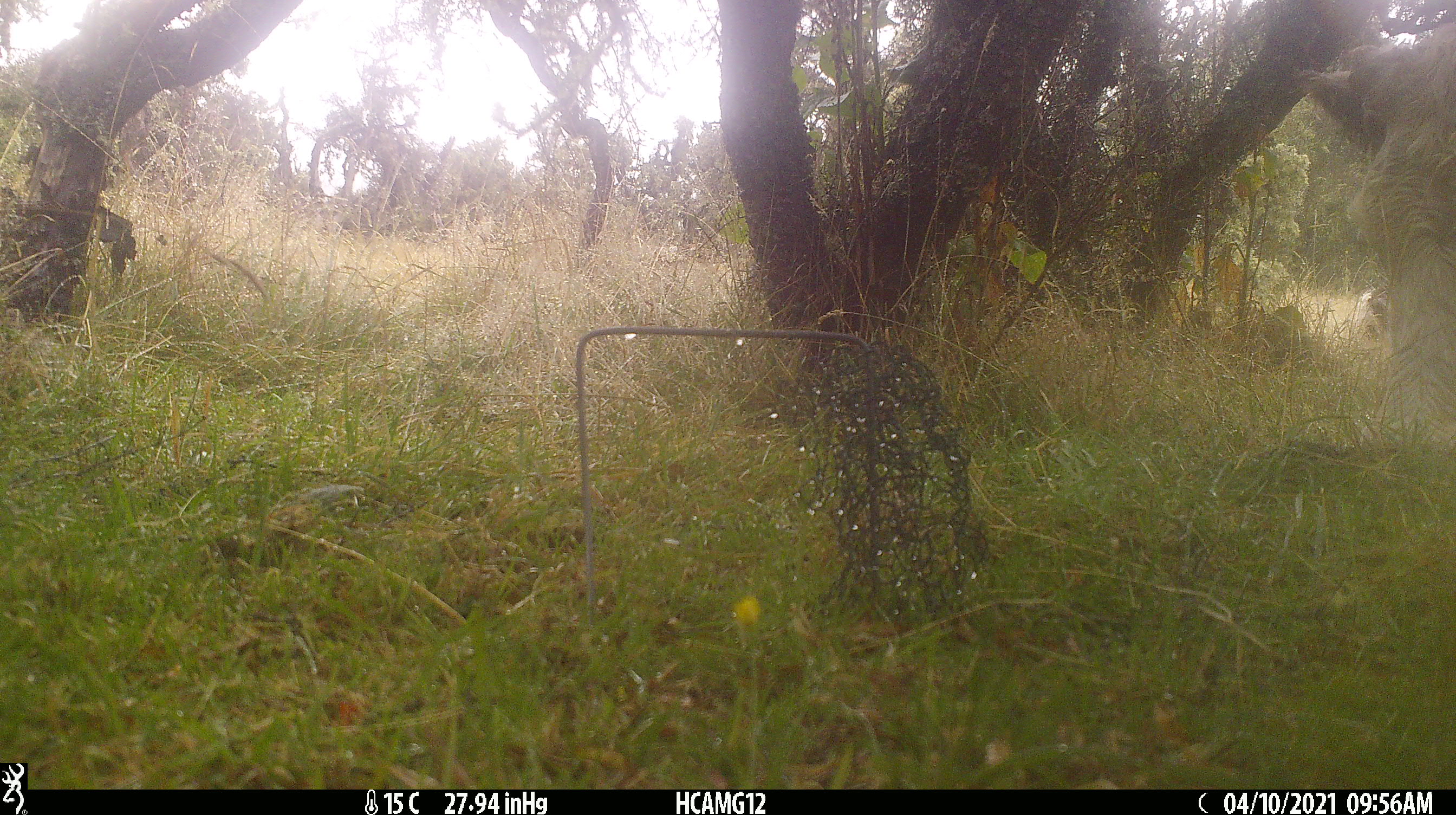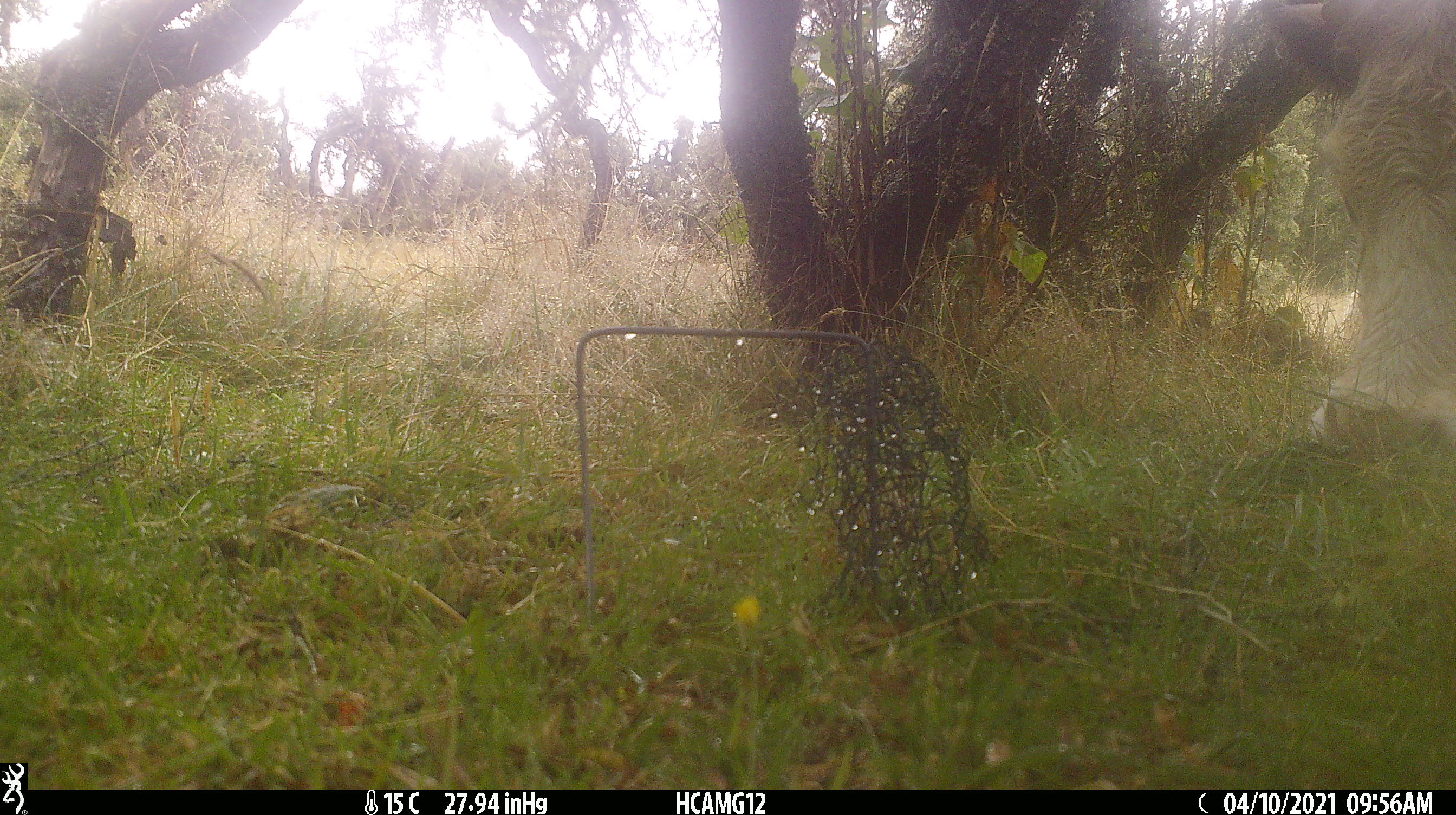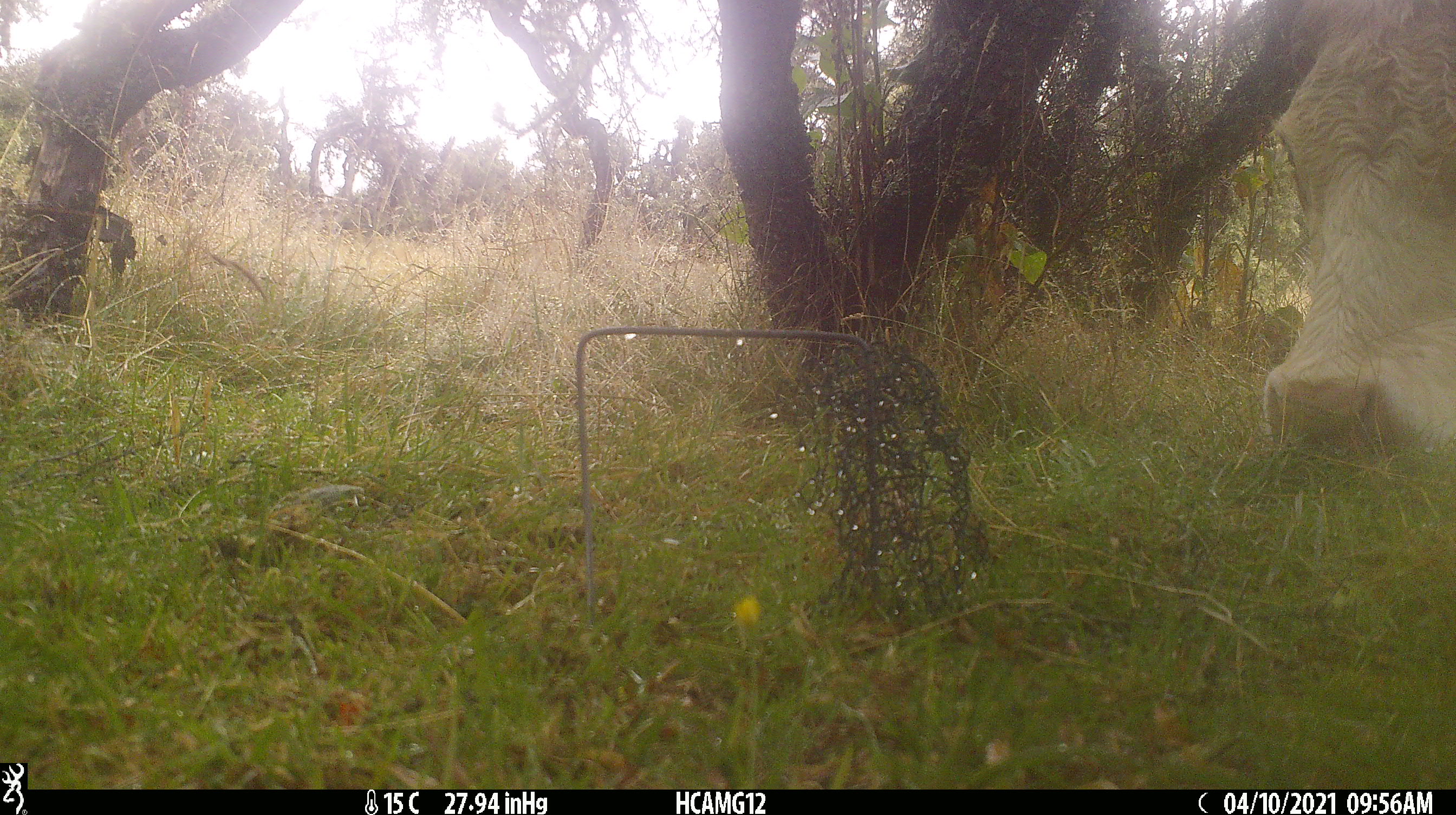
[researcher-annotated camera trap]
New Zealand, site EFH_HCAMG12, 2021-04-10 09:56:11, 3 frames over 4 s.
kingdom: Animalia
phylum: Chordata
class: Mammalia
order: Artiodactyla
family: Bovidae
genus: Bos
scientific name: Bos taurus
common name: domestic cow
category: cow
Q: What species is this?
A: Cow (domestic cow) (Bos taurus).